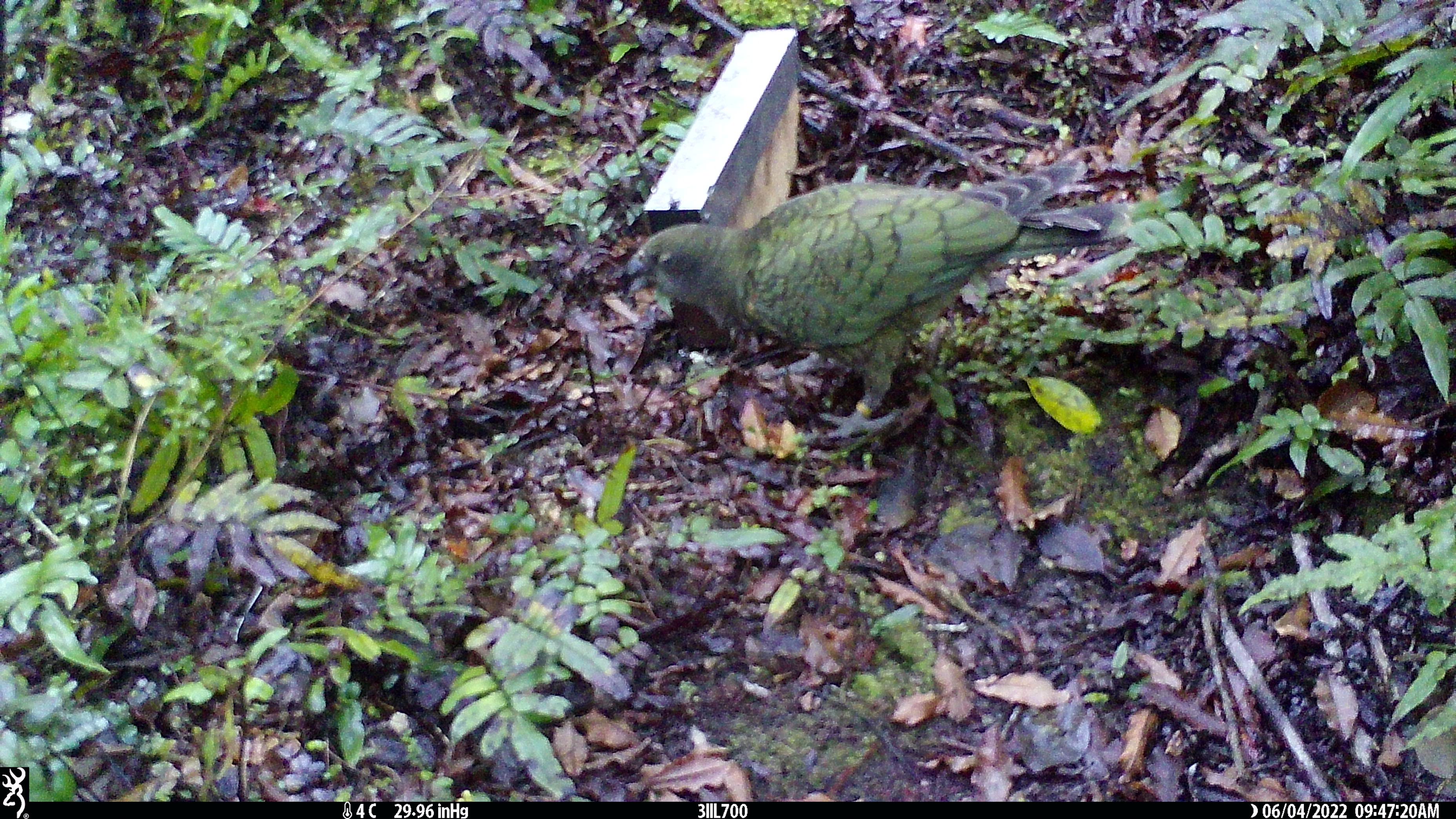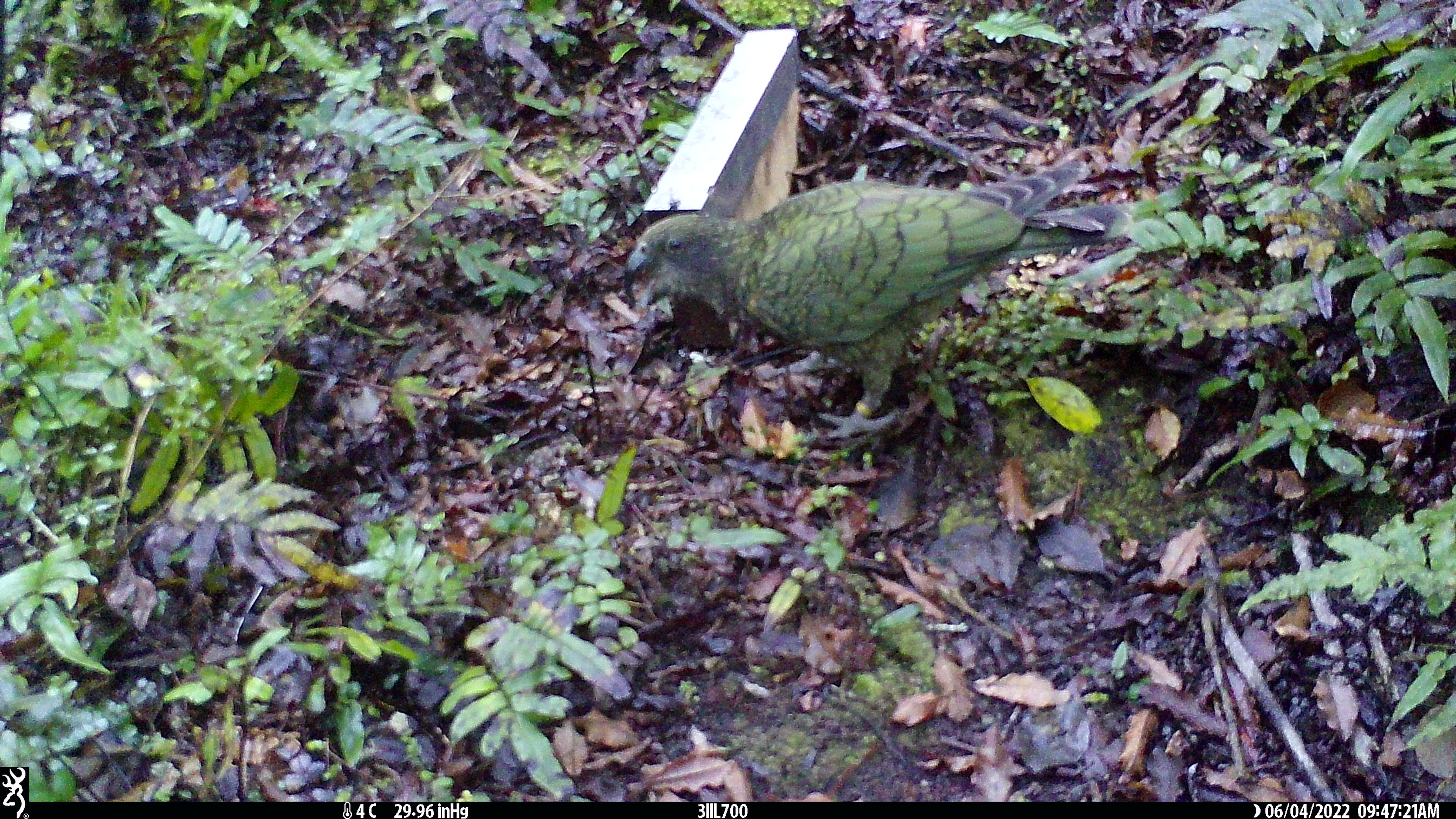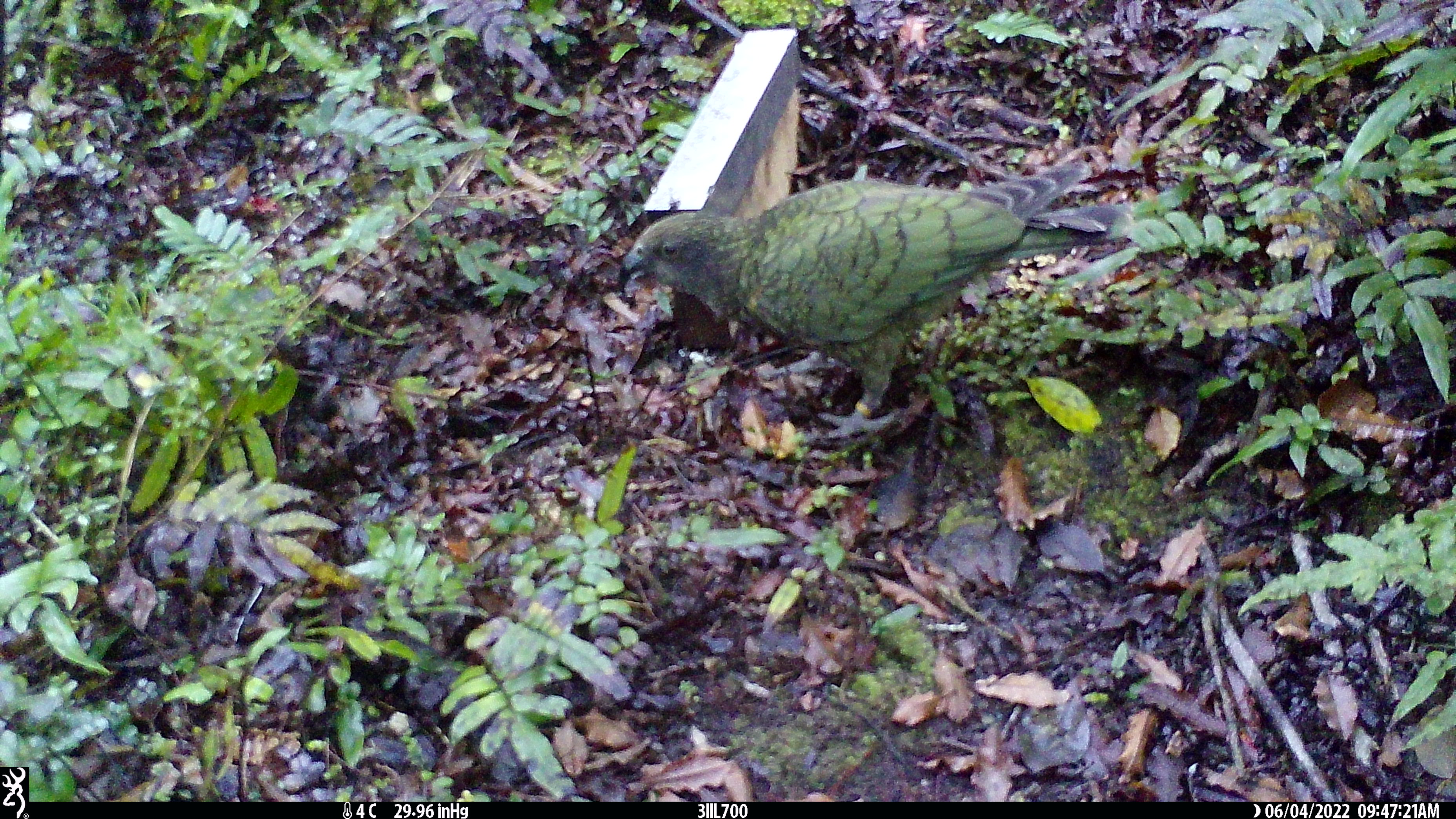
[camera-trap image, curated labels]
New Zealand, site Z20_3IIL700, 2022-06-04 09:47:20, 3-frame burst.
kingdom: Animalia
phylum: Chordata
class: Aves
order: Psittaciformes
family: Strigopidae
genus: Nestor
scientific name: Nestor notabilis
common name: kea